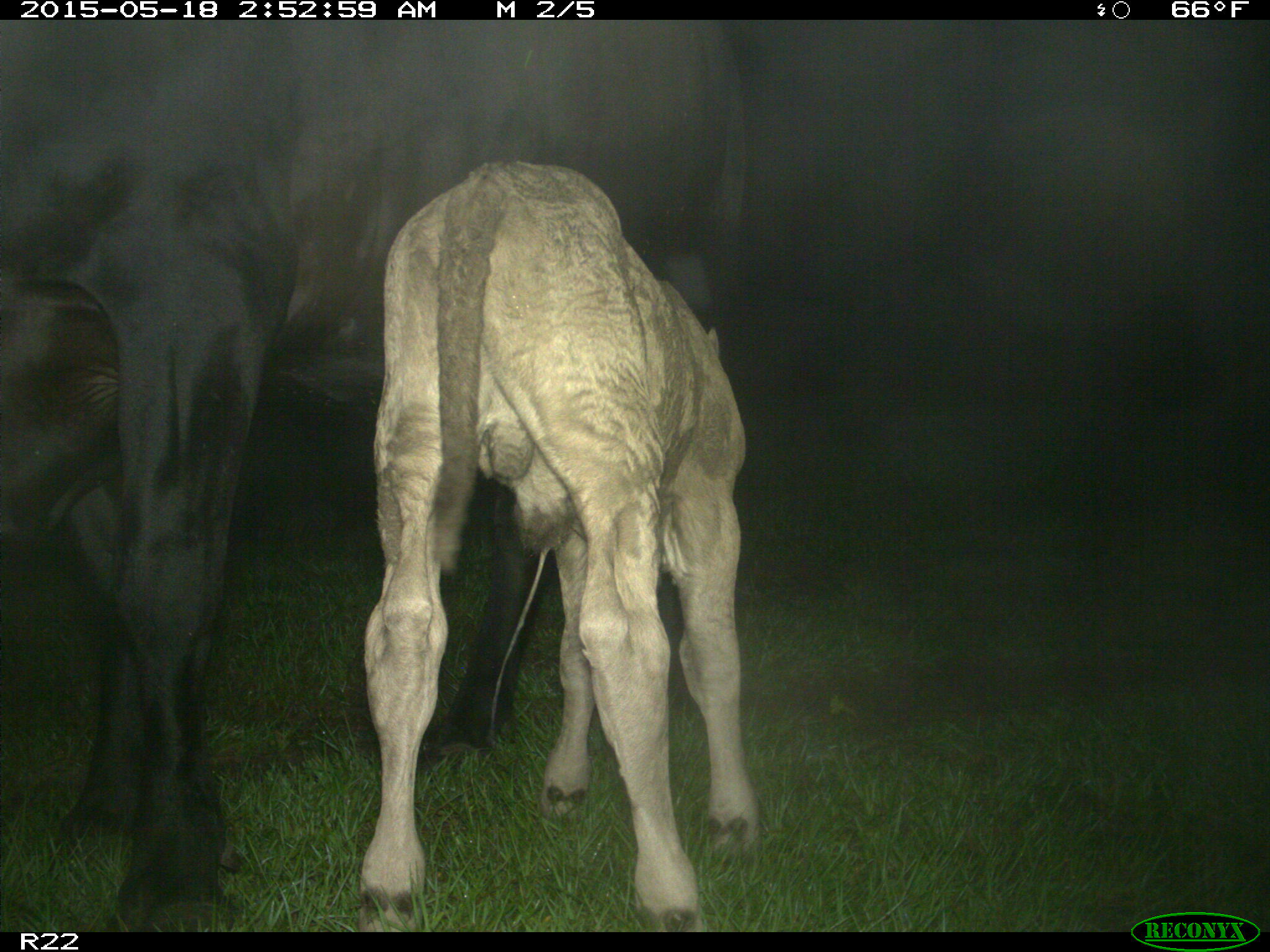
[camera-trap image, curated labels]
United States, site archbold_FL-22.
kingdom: Animalia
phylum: Chordata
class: Mammalia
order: Artiodactyla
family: Bovidae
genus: Bos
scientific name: Bos taurus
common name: domestic cow